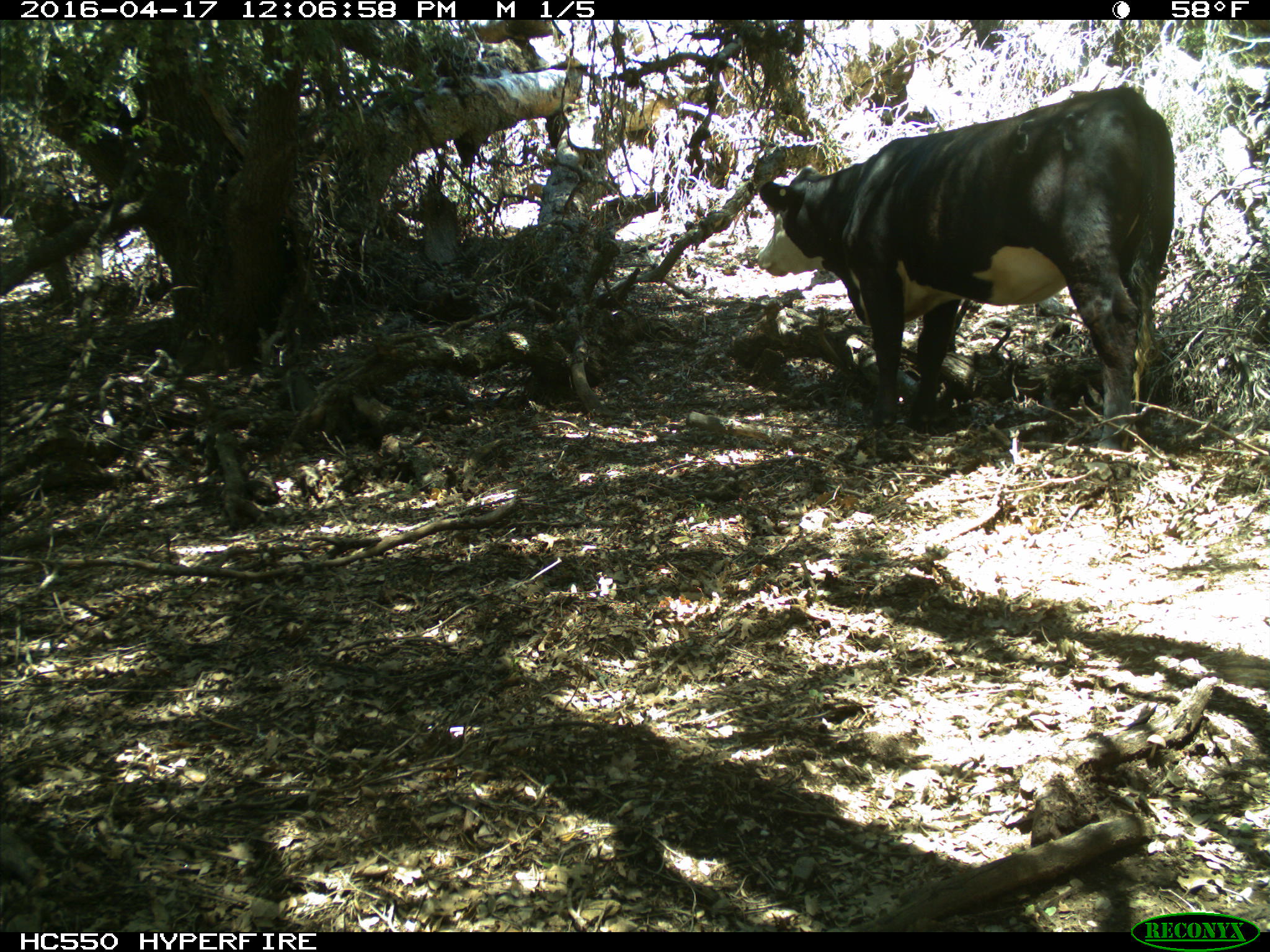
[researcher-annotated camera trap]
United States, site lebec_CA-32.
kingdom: Animalia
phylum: Chordata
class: Mammalia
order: Artiodactyla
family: Bovidae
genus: Bos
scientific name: Bos taurus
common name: domestic cow